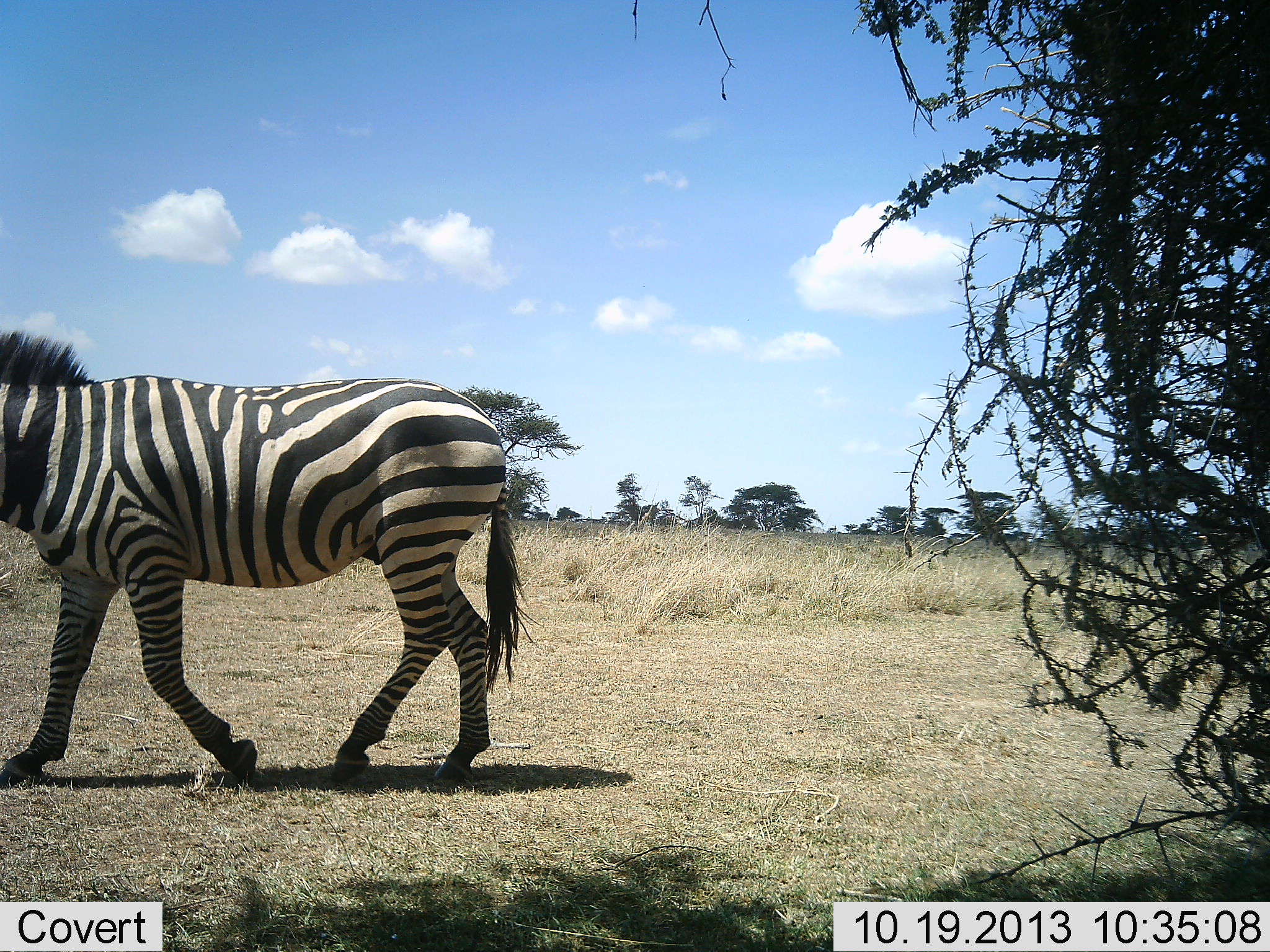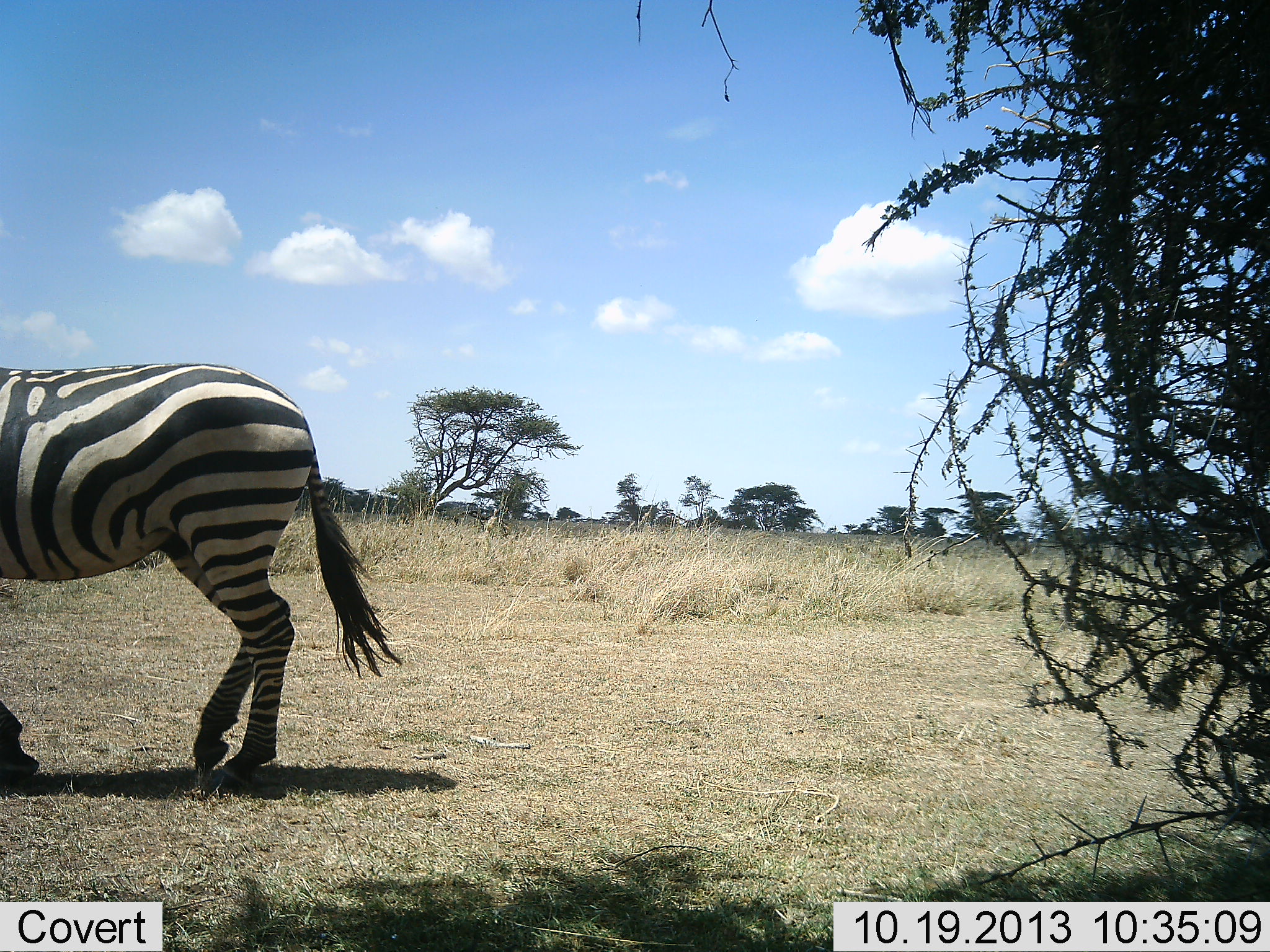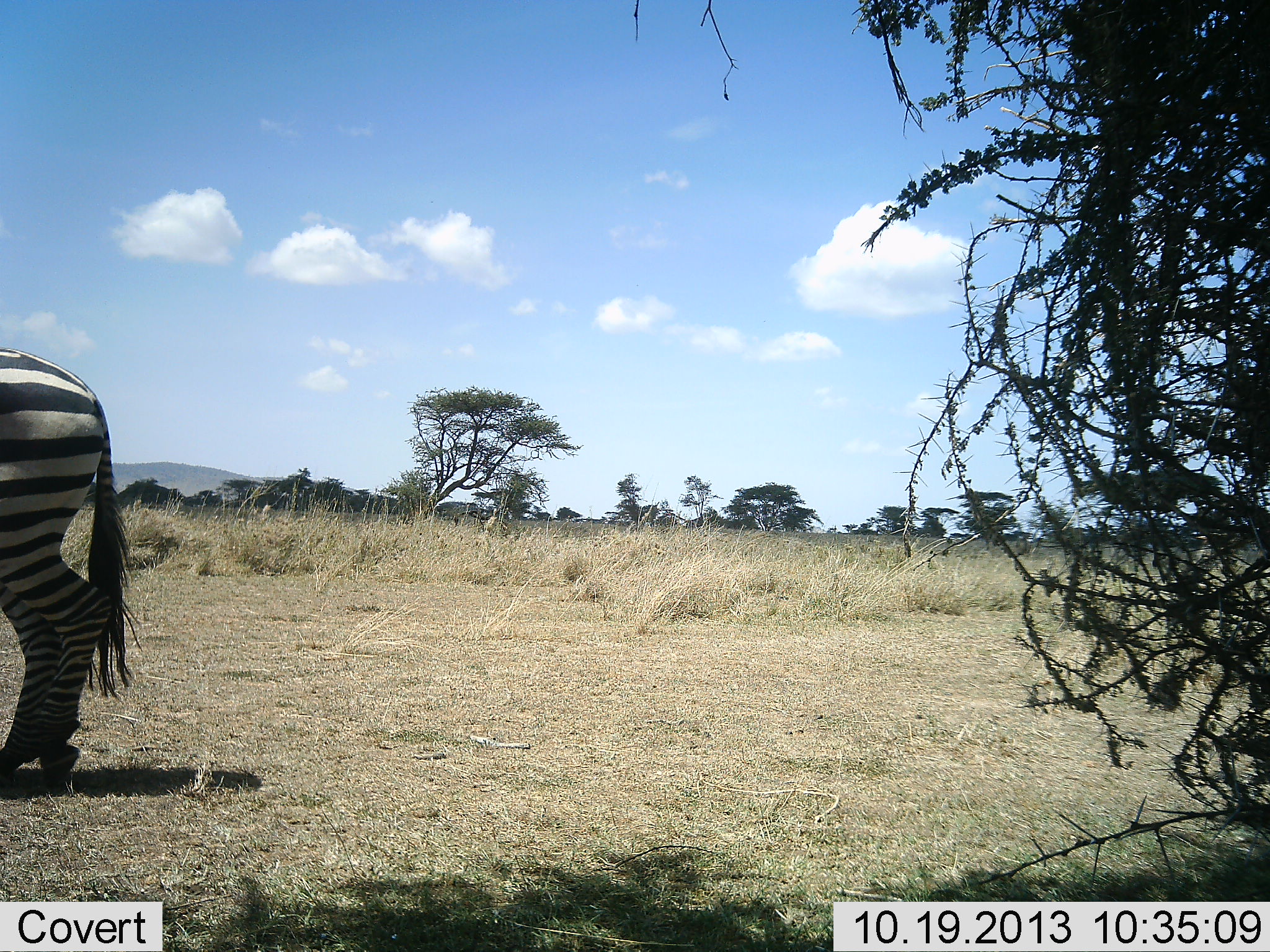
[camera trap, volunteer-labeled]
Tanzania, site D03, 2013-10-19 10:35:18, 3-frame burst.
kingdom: Animalia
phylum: Chordata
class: Mammalia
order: Perissodactyla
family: Equidae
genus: Equus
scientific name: Equus quagga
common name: plains zebra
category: zebra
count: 1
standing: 0%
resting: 0%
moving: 100%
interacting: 0%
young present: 0%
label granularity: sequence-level